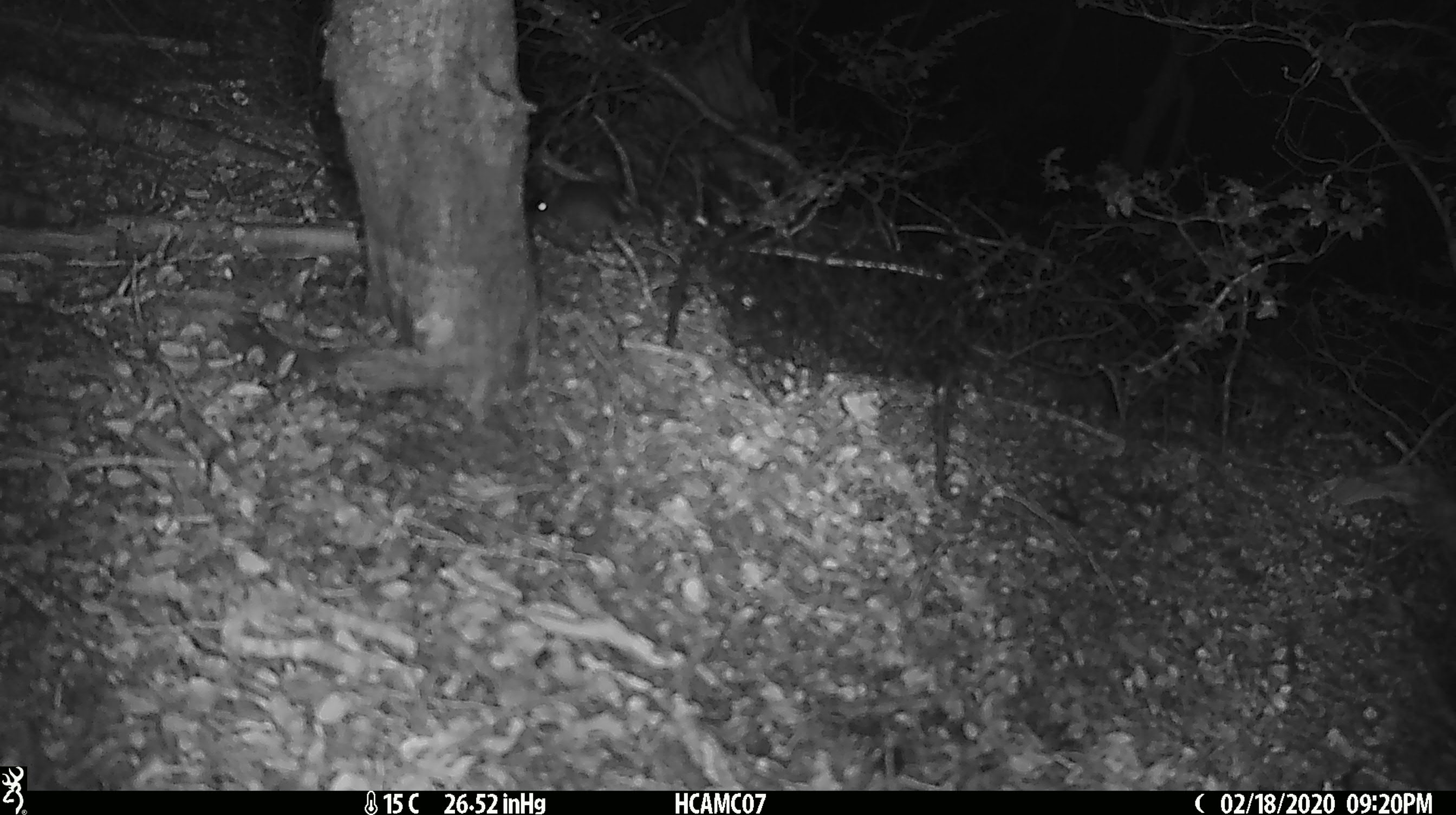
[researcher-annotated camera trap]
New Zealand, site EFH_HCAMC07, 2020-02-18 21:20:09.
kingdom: Animalia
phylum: Chordata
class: Mammalia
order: Rodentia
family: Muridae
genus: Mus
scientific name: Mus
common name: mouse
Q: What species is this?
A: Mouse (Mus).